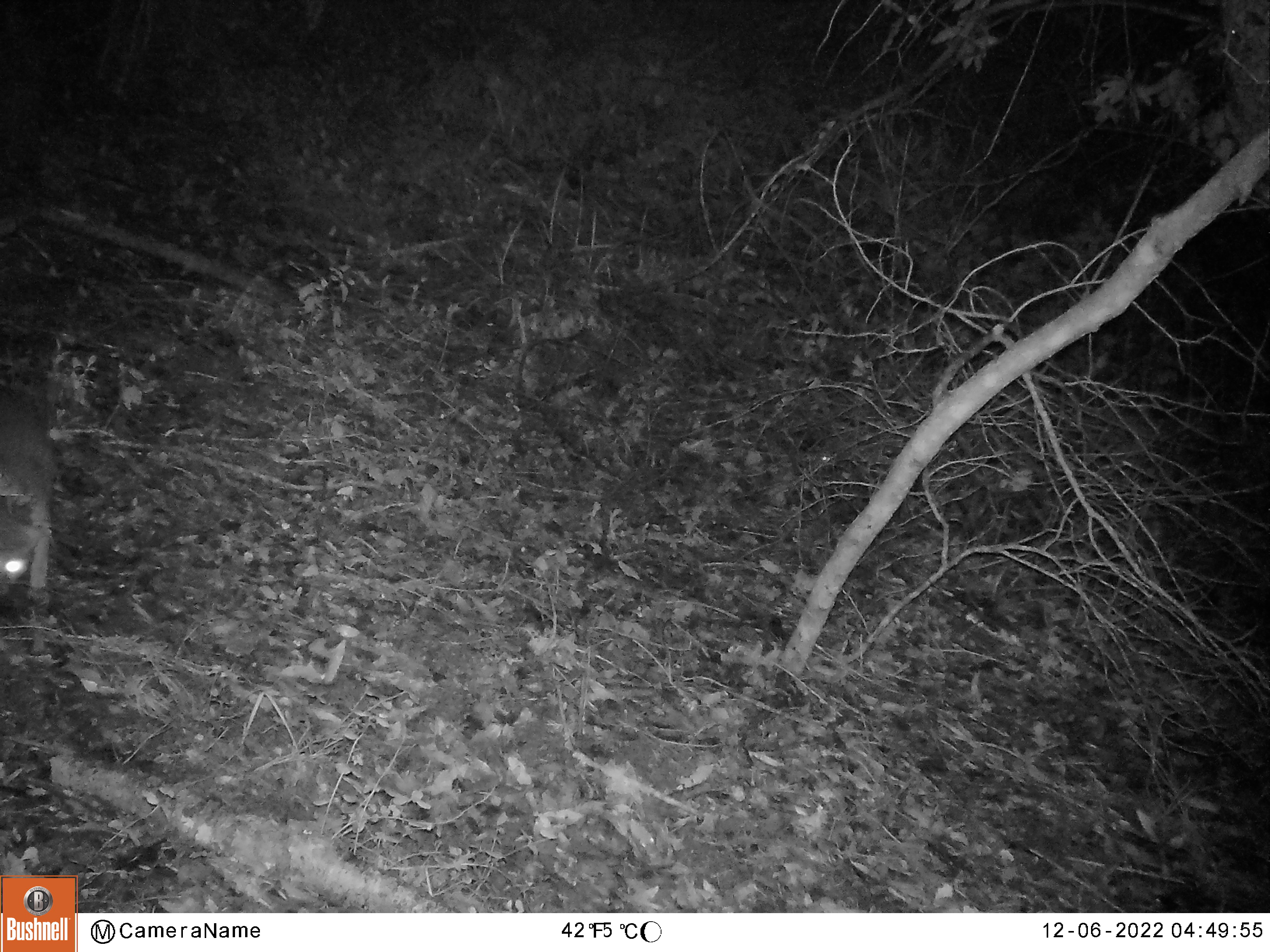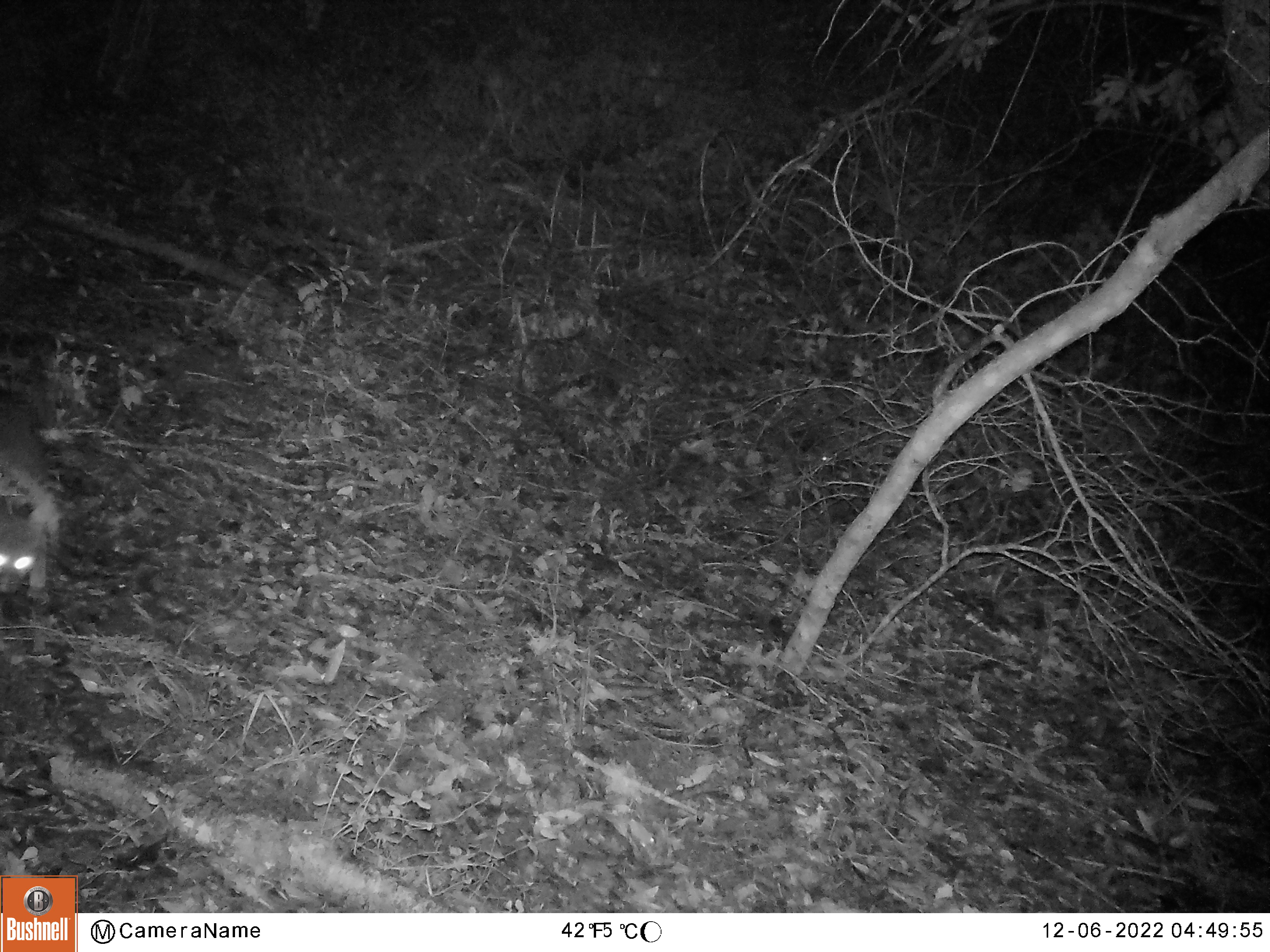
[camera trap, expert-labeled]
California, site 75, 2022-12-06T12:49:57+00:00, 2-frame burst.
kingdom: Animalia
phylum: Chordata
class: Mammalia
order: Carnivora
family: Canidae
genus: Urocyon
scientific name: Urocyon cinereoargenteus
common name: gray fox